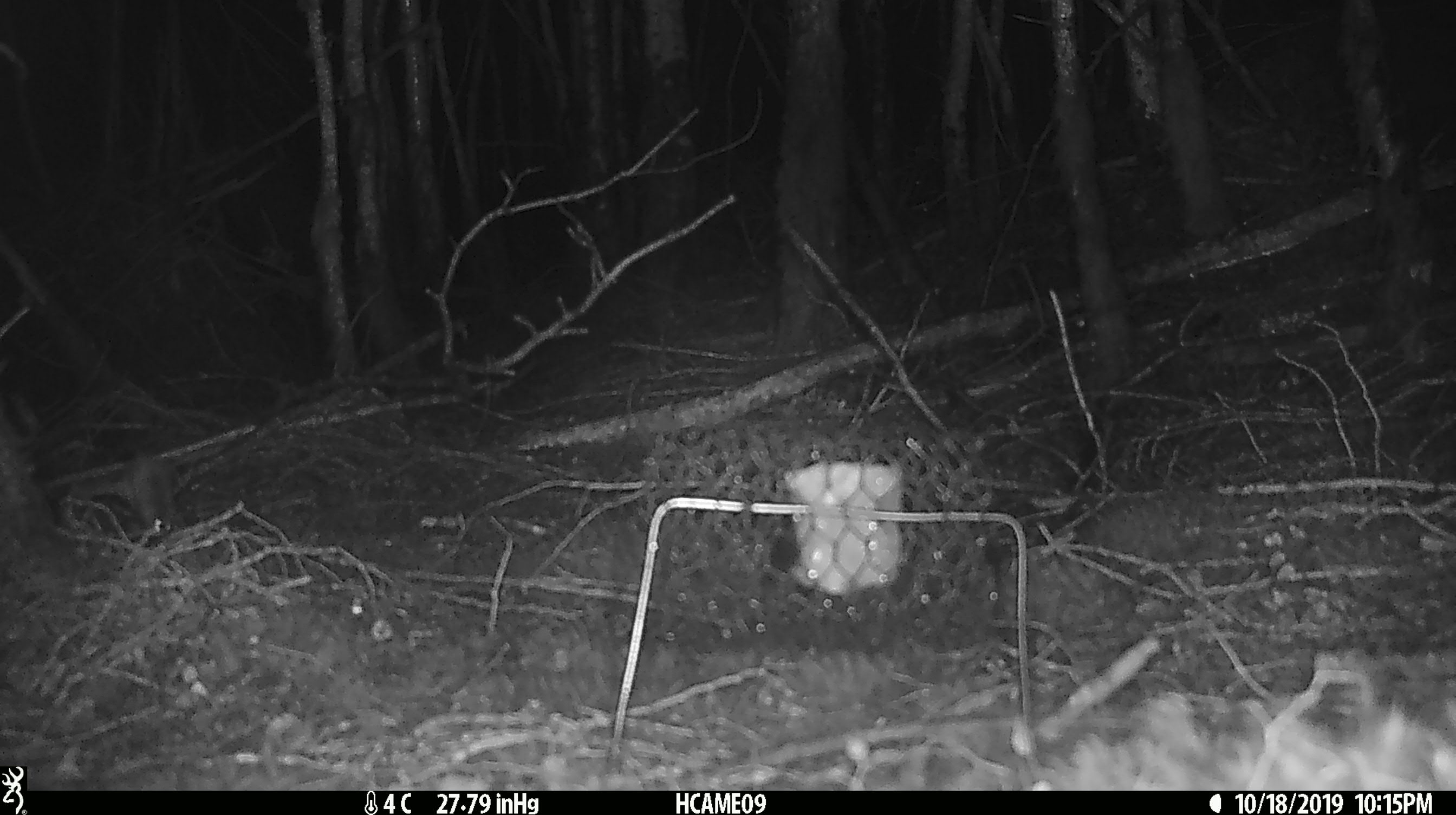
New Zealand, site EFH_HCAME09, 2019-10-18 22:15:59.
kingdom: Animalia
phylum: Chordata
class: Mammalia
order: Rodentia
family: Muridae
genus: Mus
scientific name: Mus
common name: mouse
Mouse (Mus).